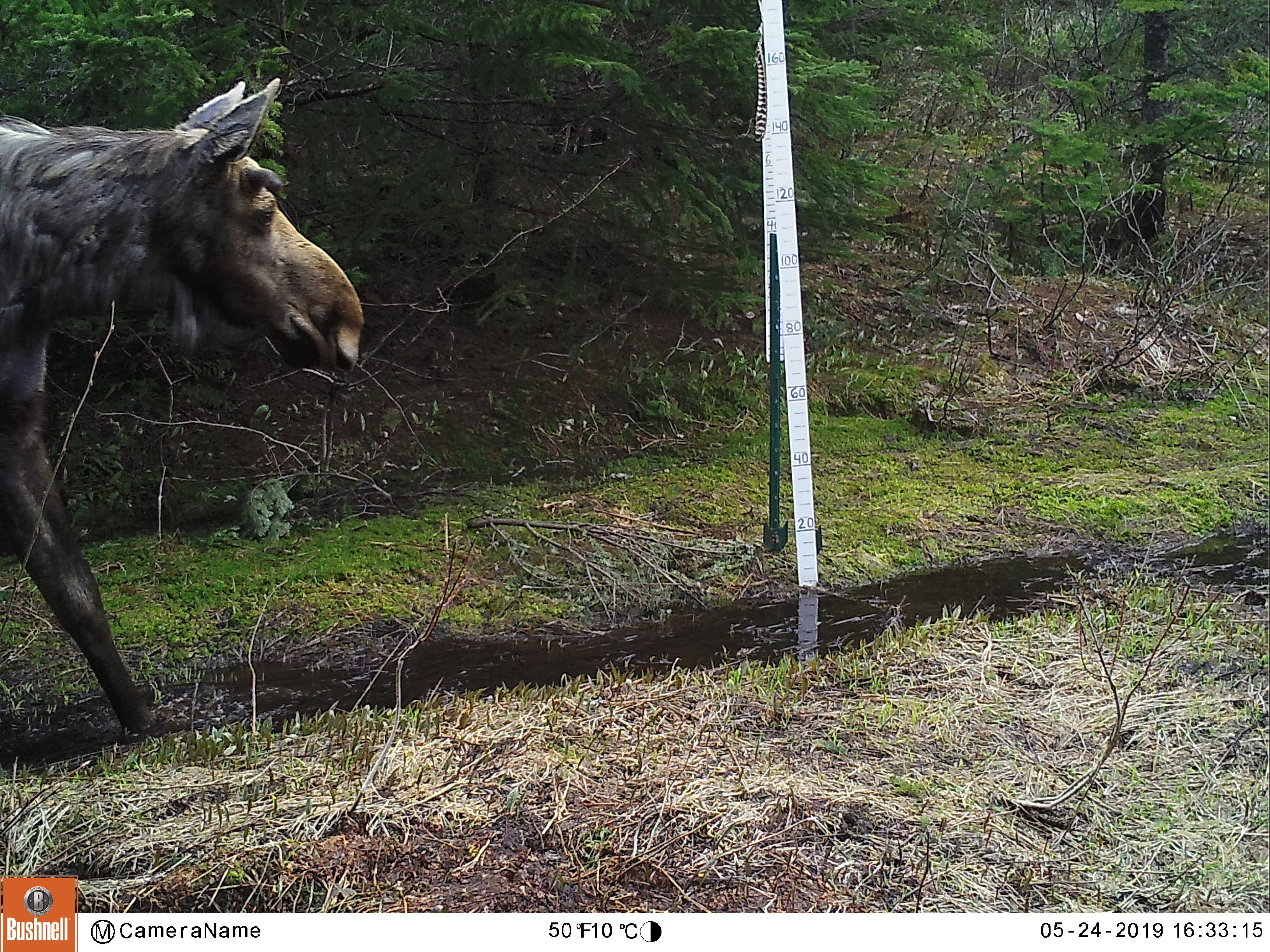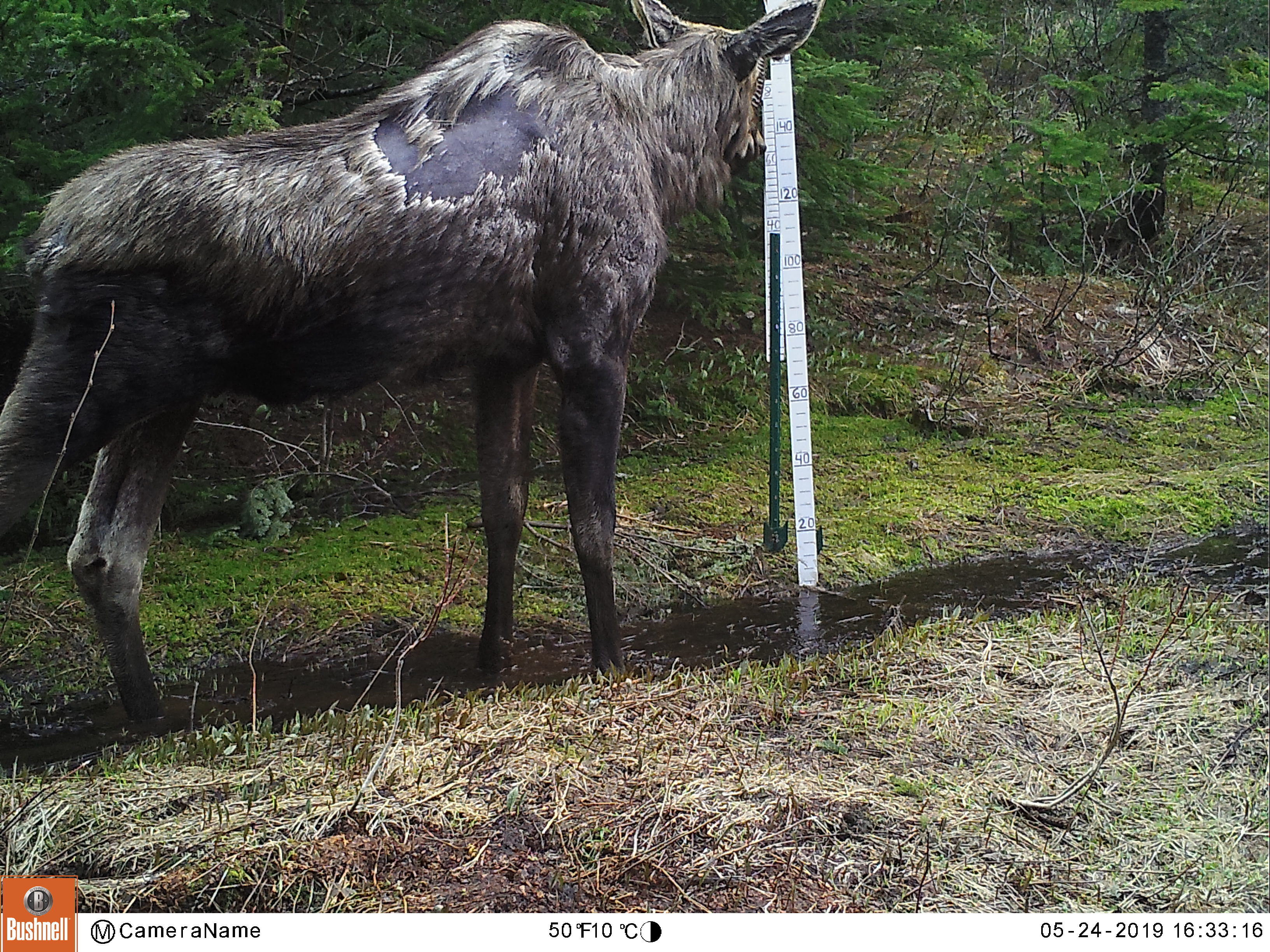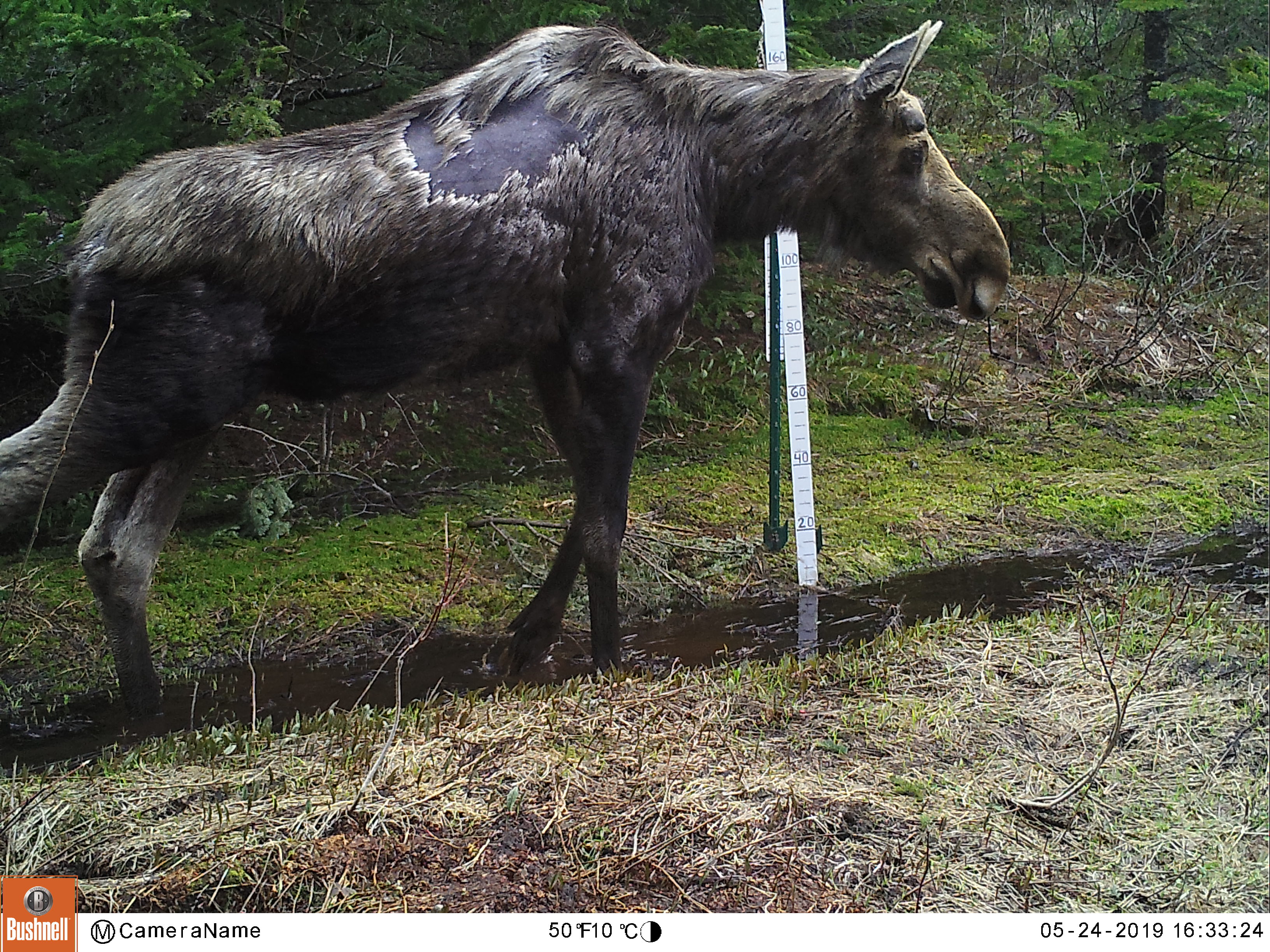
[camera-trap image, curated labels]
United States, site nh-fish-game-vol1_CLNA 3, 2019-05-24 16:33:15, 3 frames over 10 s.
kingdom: Animalia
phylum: Chordata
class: Mammalia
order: Artiodactyla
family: Cervidae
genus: Alces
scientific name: Alces alces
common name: moose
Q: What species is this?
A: Moose (Alces alces).